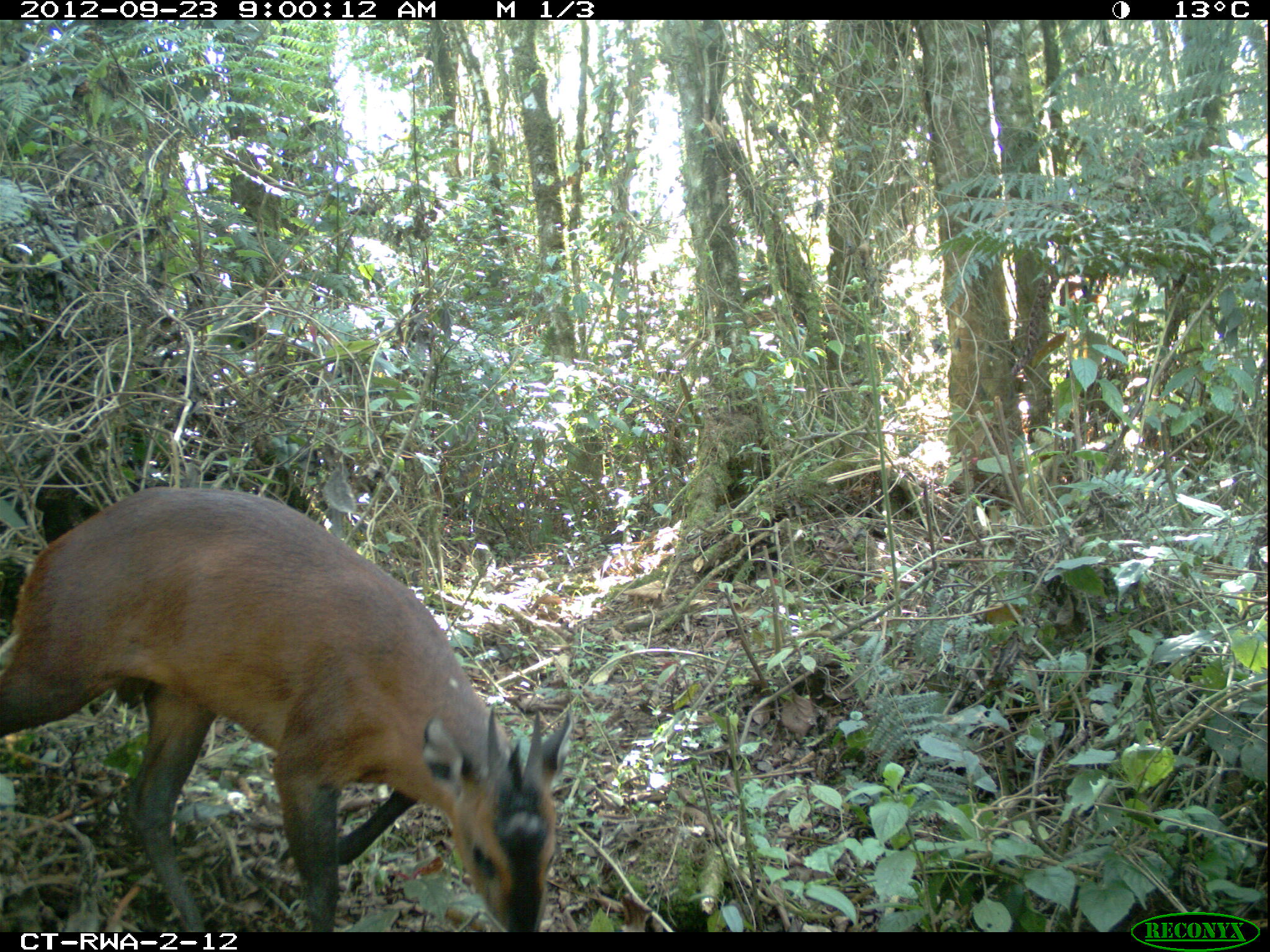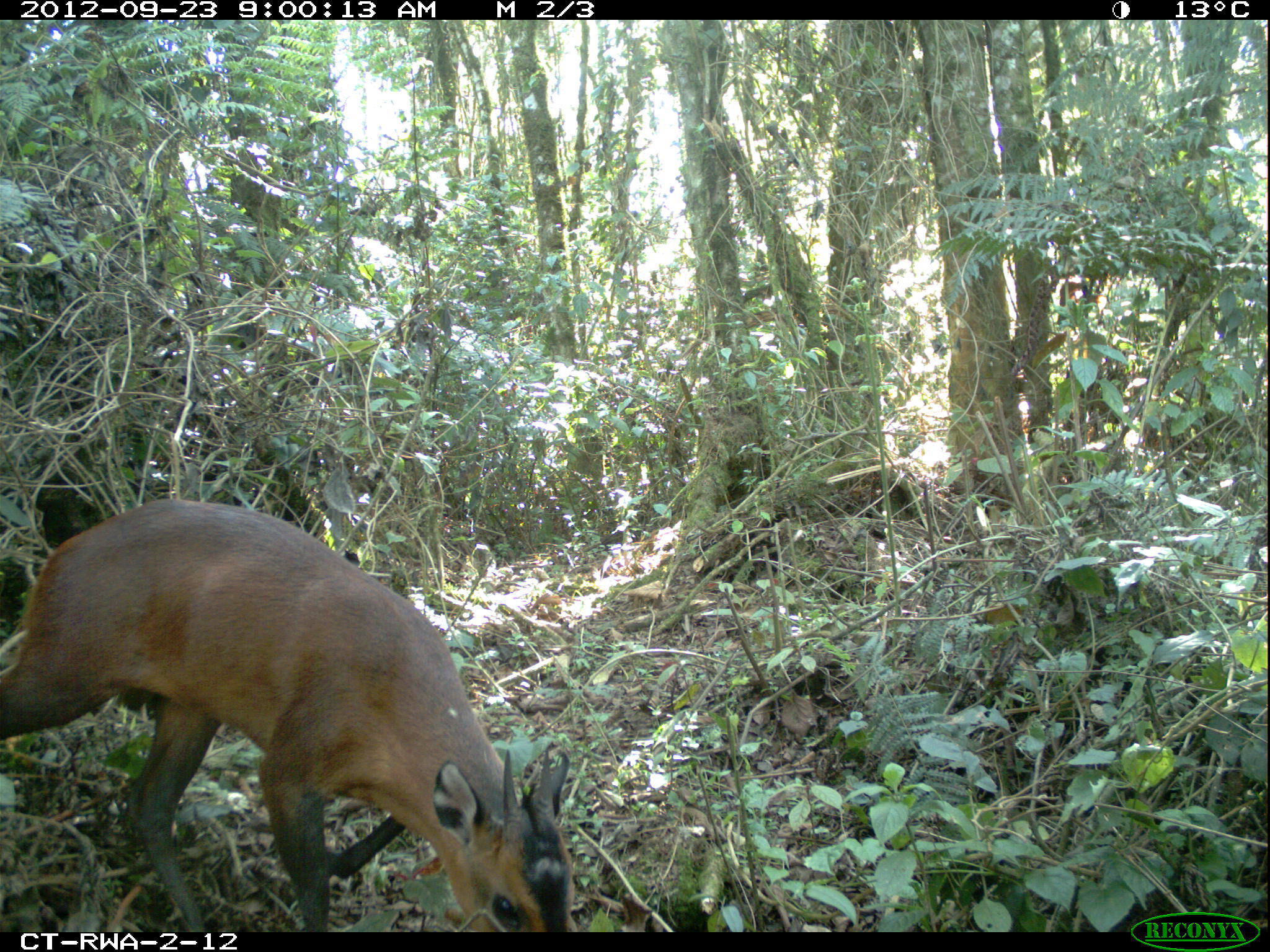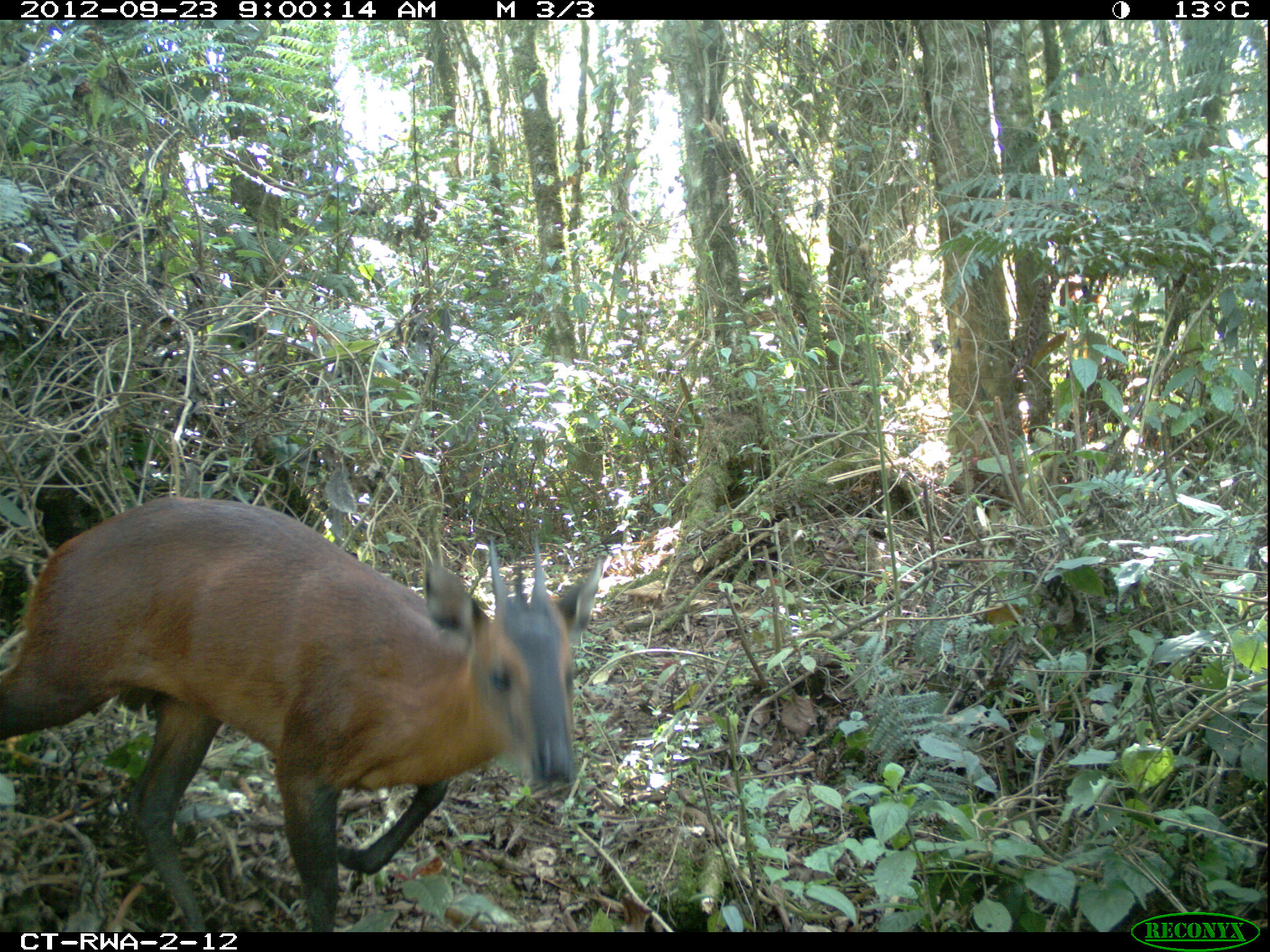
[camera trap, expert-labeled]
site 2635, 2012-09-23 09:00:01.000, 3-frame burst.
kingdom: Animalia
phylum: Chordata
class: Mammalia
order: Artiodactyla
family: Bovidae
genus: Cephalophus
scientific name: Cephalophus nigrifrons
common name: black-fronted duiker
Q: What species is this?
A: Cephalophus nigrifrons (black-fronted duiker).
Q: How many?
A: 2.